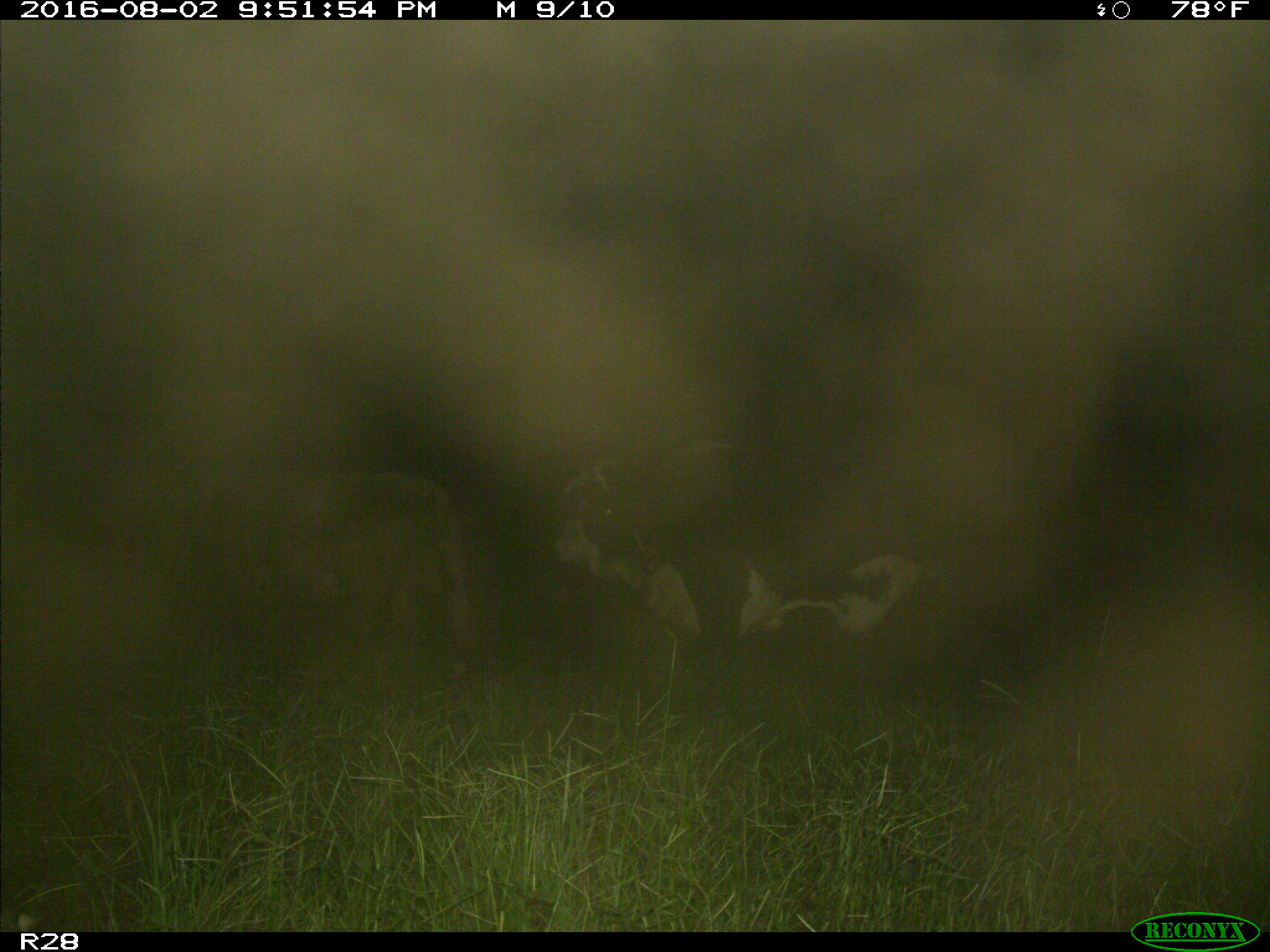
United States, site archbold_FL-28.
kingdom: Animalia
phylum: Chordata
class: Mammalia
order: Artiodactyla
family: Bovidae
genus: Bos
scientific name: Bos taurus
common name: domestic cow